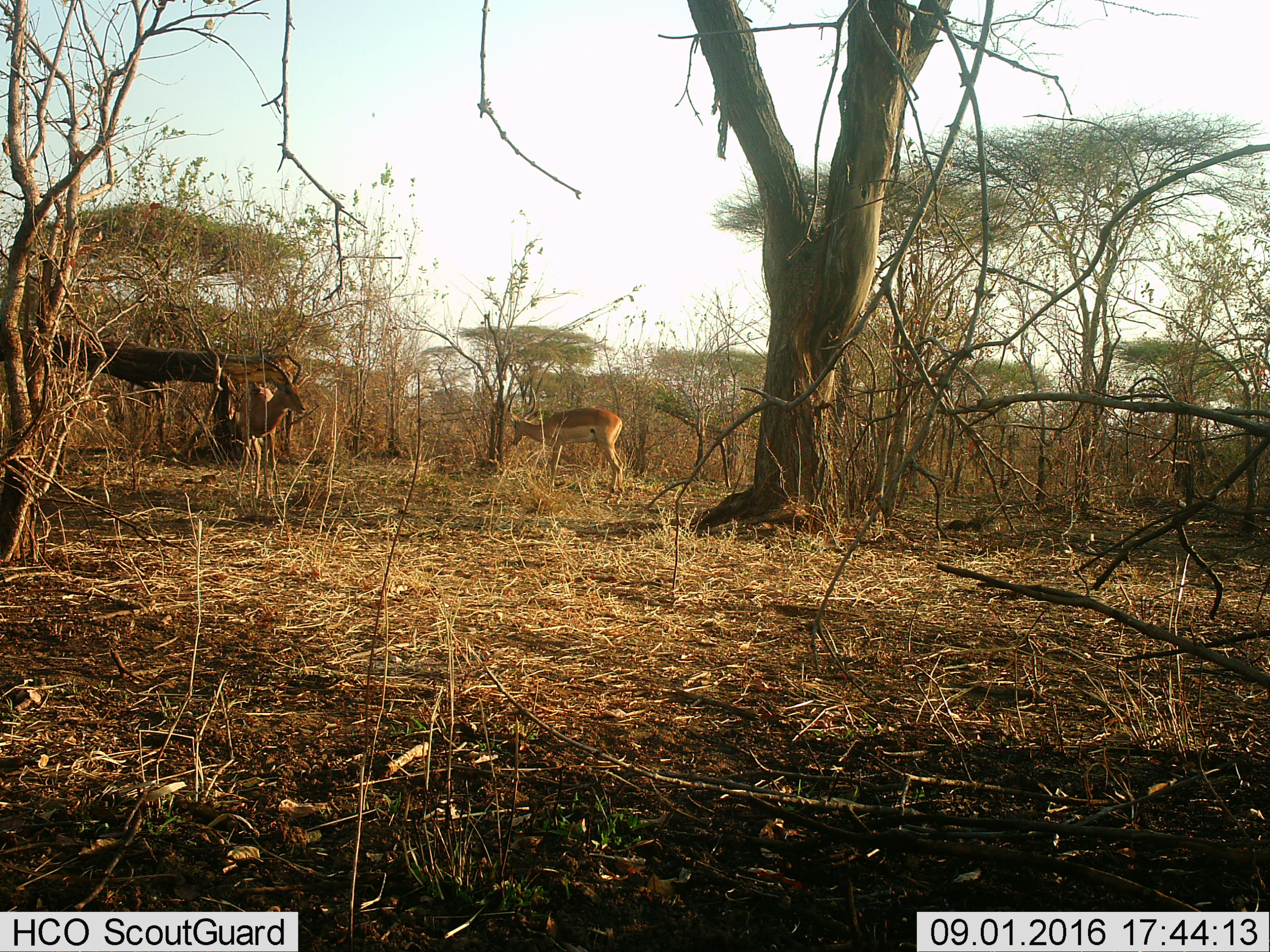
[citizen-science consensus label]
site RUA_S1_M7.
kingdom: Animalia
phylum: Chordata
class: Mammalia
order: Artiodactyla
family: Bovidae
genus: Aepyceros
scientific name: Aepyceros melampus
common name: impala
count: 2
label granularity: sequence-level